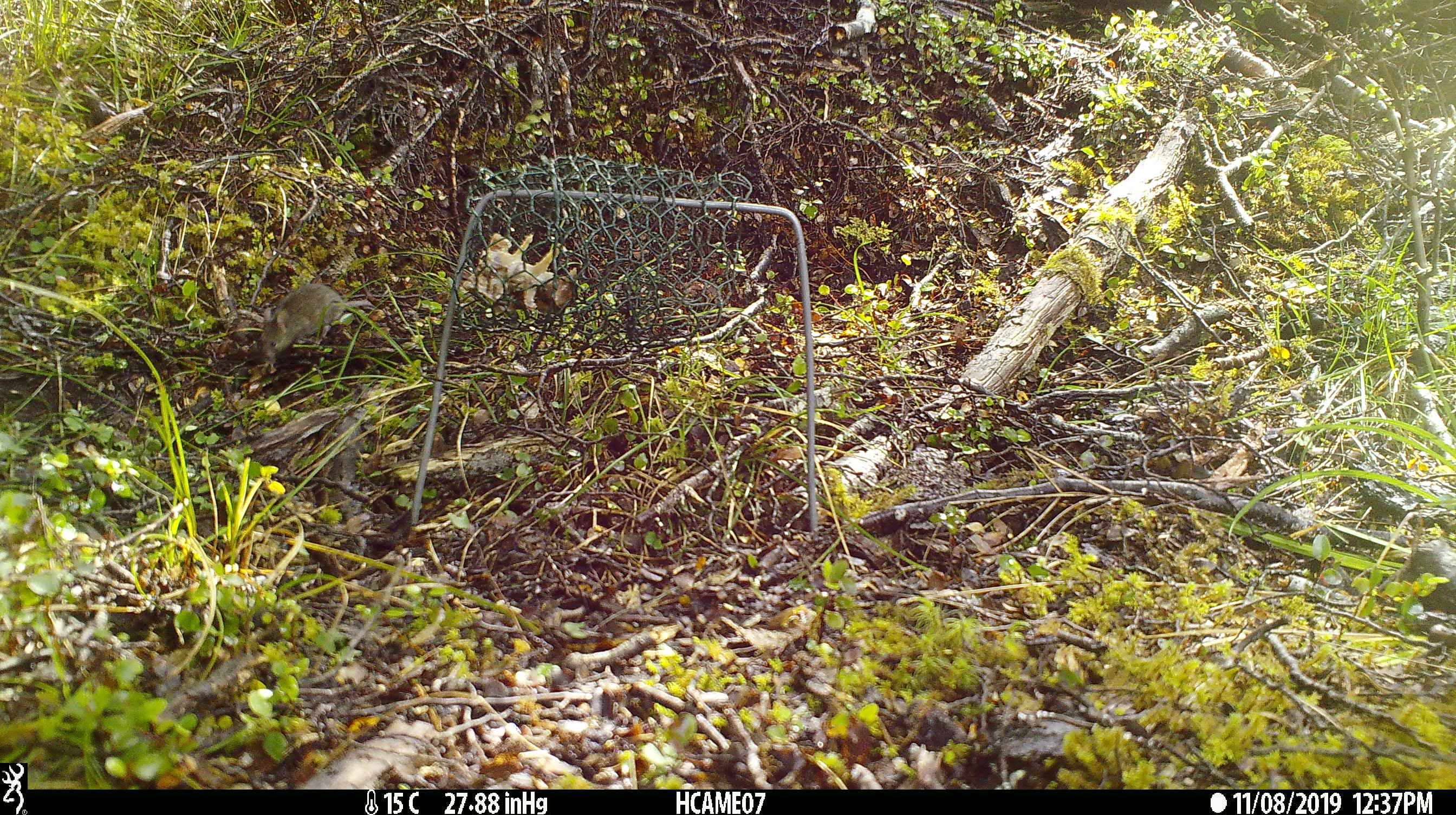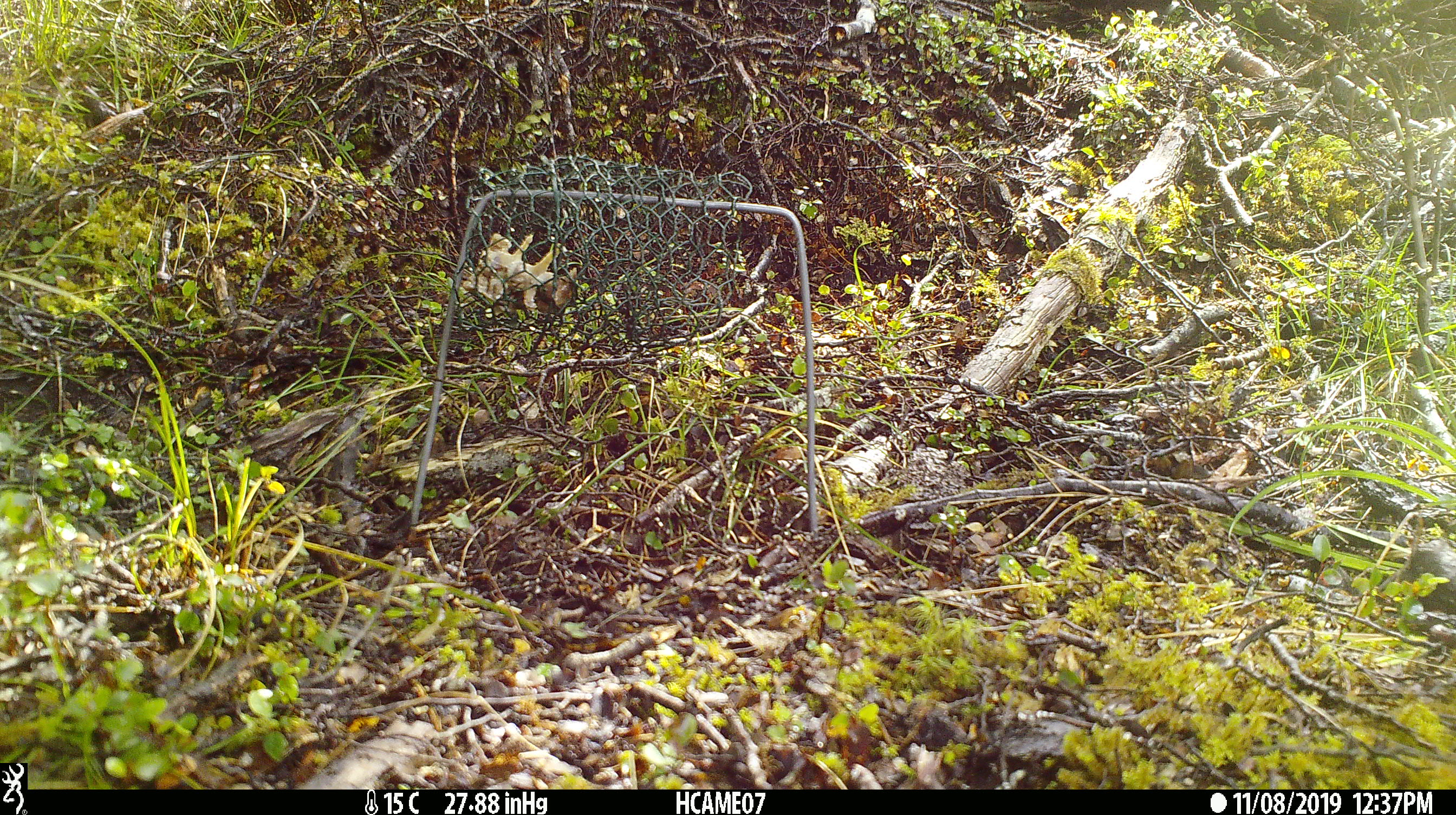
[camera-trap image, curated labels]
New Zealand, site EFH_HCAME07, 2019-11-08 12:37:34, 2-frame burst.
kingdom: Animalia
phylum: Chordata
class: Mammalia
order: Rodentia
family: Muridae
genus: Mus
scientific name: Mus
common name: mouse